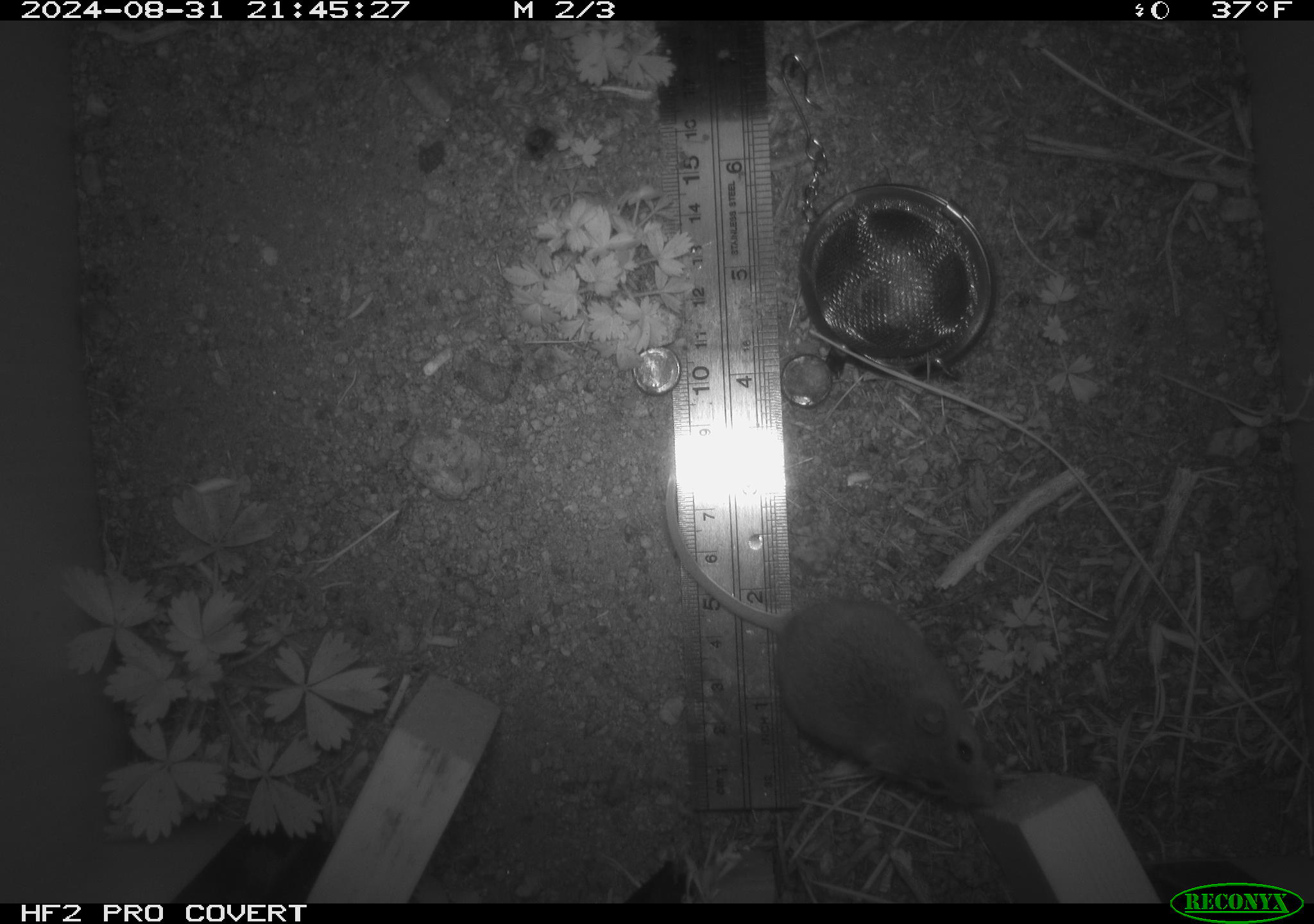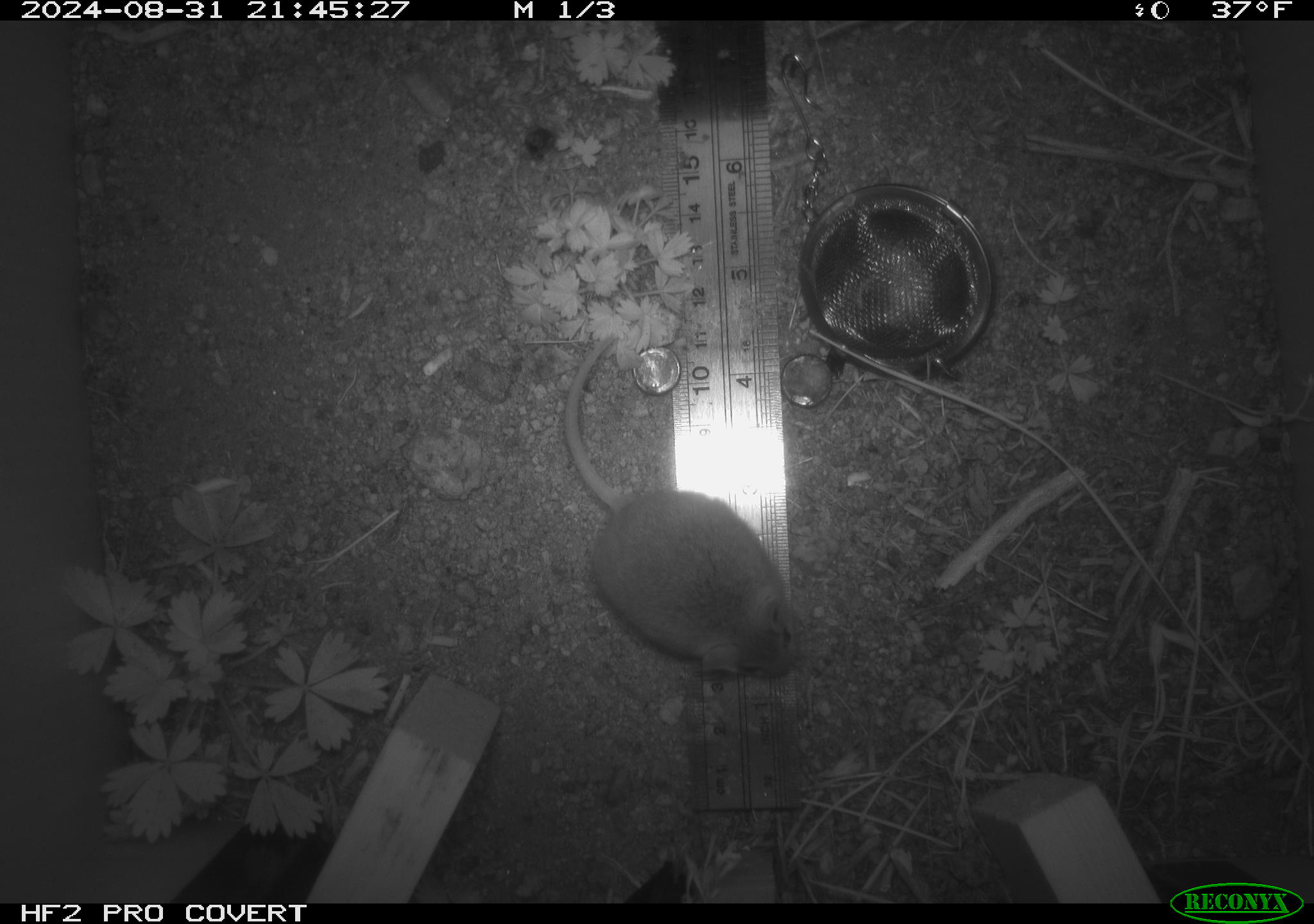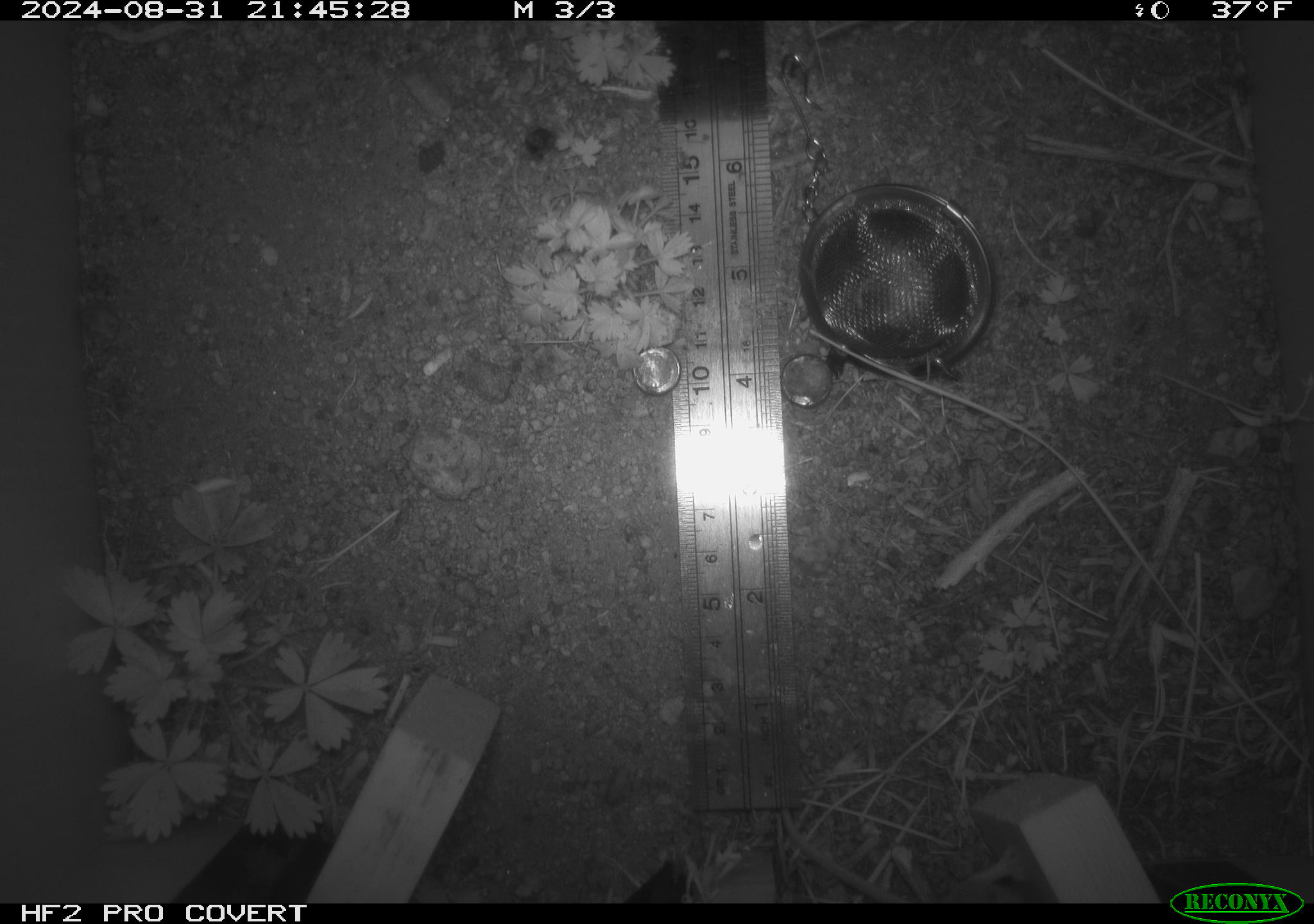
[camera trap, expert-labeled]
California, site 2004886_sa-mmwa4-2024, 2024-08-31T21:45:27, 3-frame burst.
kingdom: Animalia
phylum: Chordata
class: Mammalia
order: Rodentia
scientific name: Rodentia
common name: mouse species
Mouse species (Rodentia).